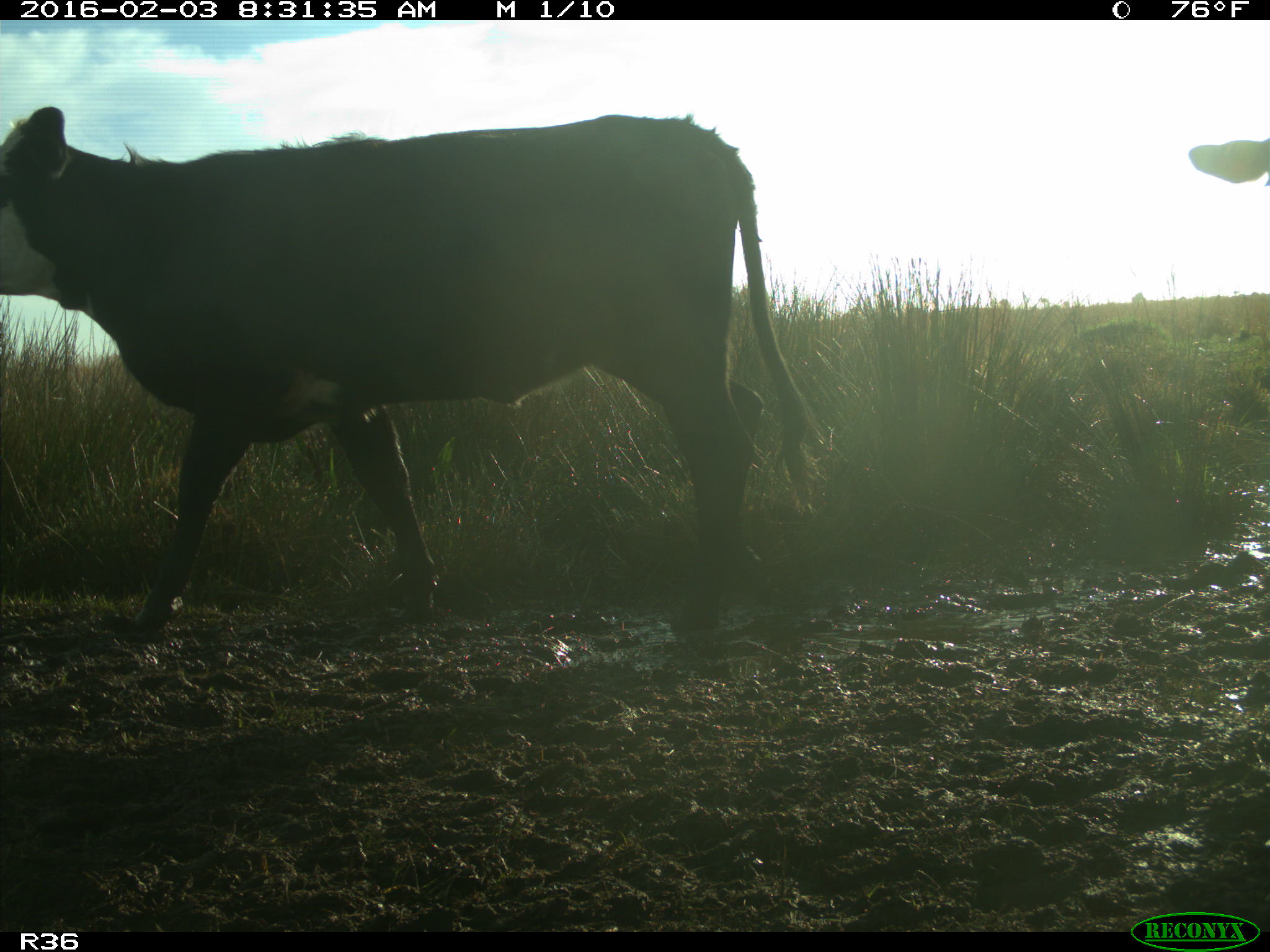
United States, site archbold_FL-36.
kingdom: Animalia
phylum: Chordata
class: Mammalia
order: Artiodactyla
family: Bovidae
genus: Bos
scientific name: Bos taurus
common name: domestic cow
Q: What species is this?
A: Bos taurus (domestic cow).